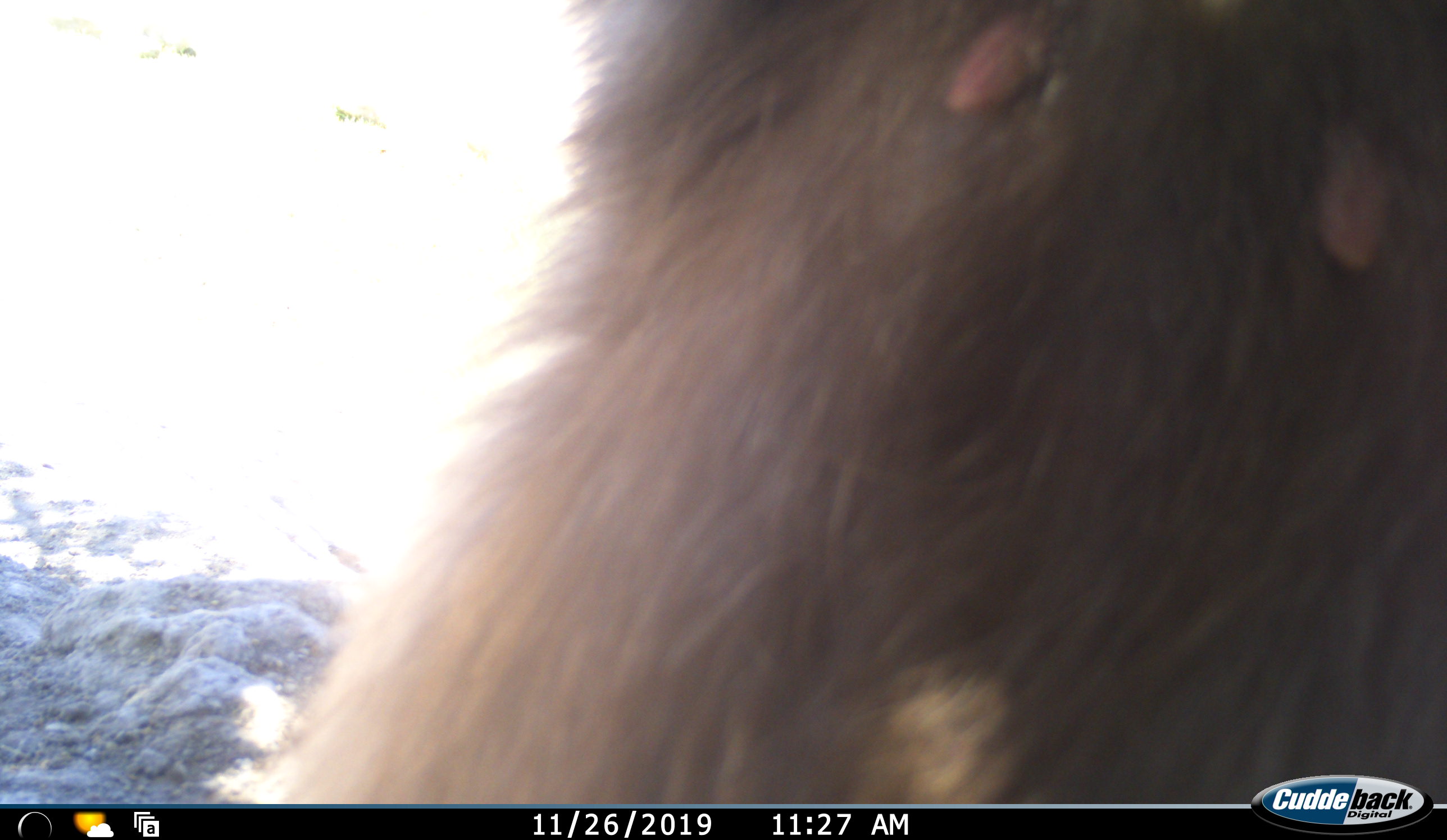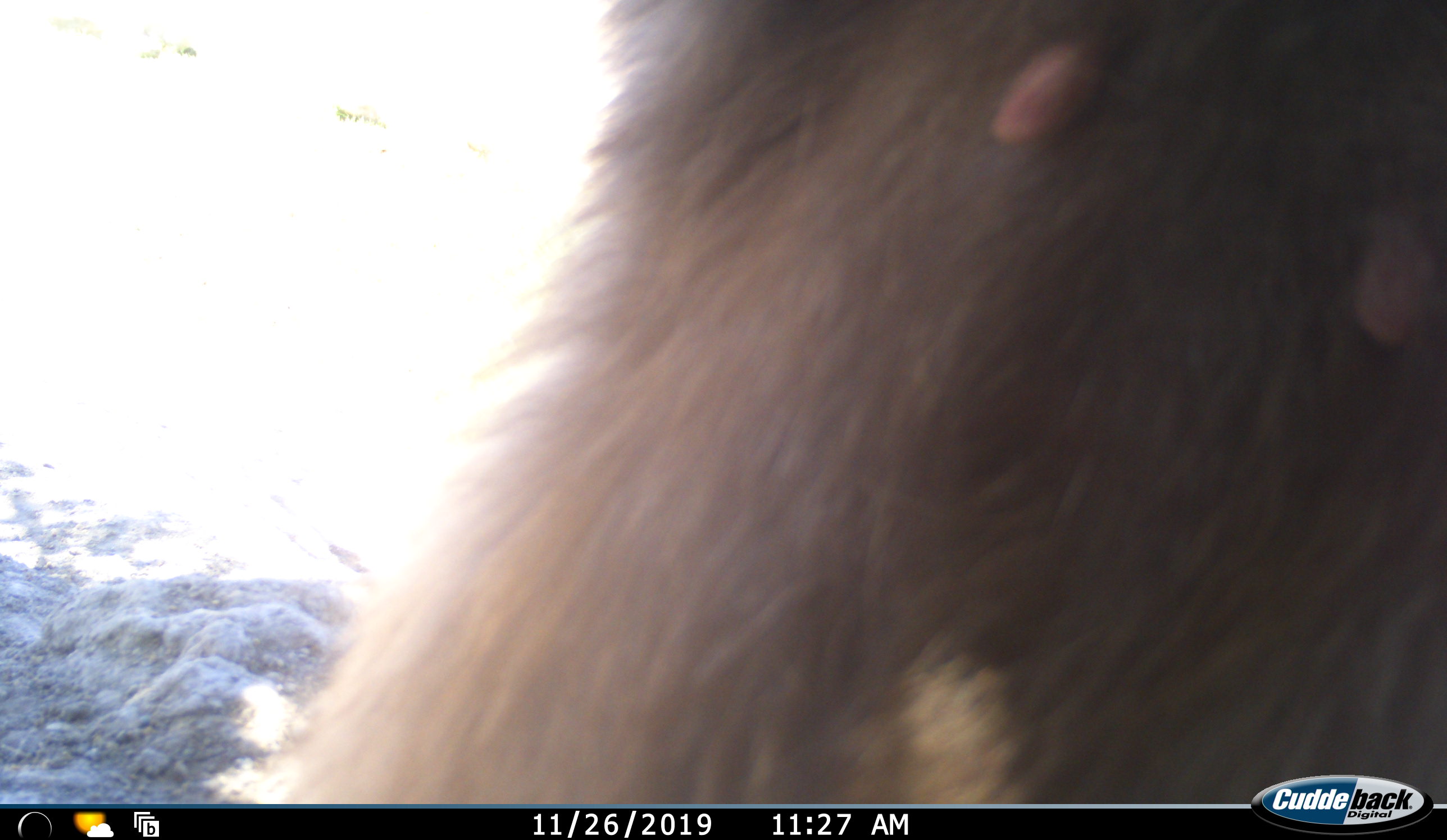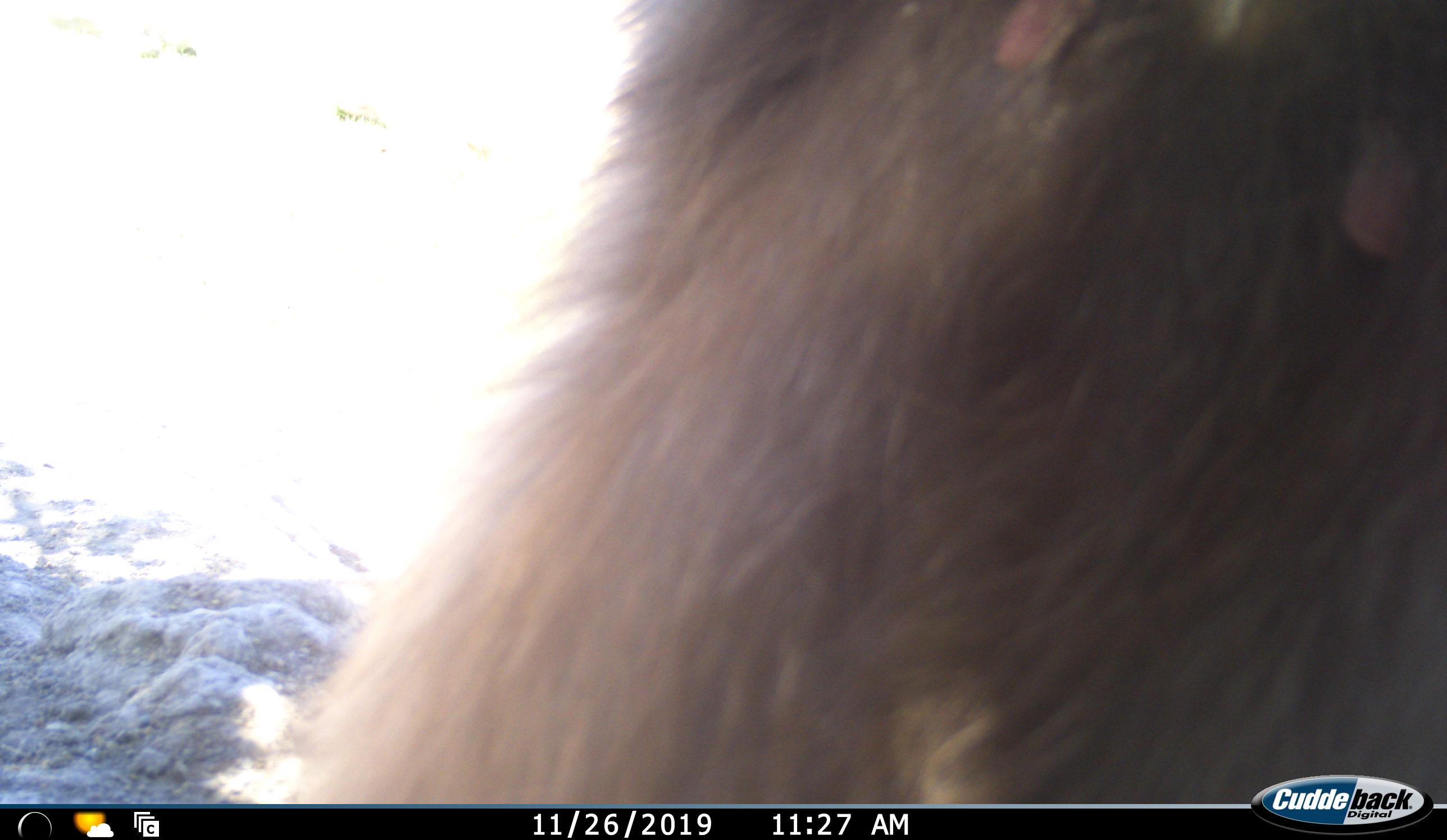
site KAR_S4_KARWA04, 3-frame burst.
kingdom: Animalia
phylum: Chordata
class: Mammalia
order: Primates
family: Cercopithecidae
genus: Papio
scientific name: Papio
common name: baboon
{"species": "baboon (Papio)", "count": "1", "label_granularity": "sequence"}